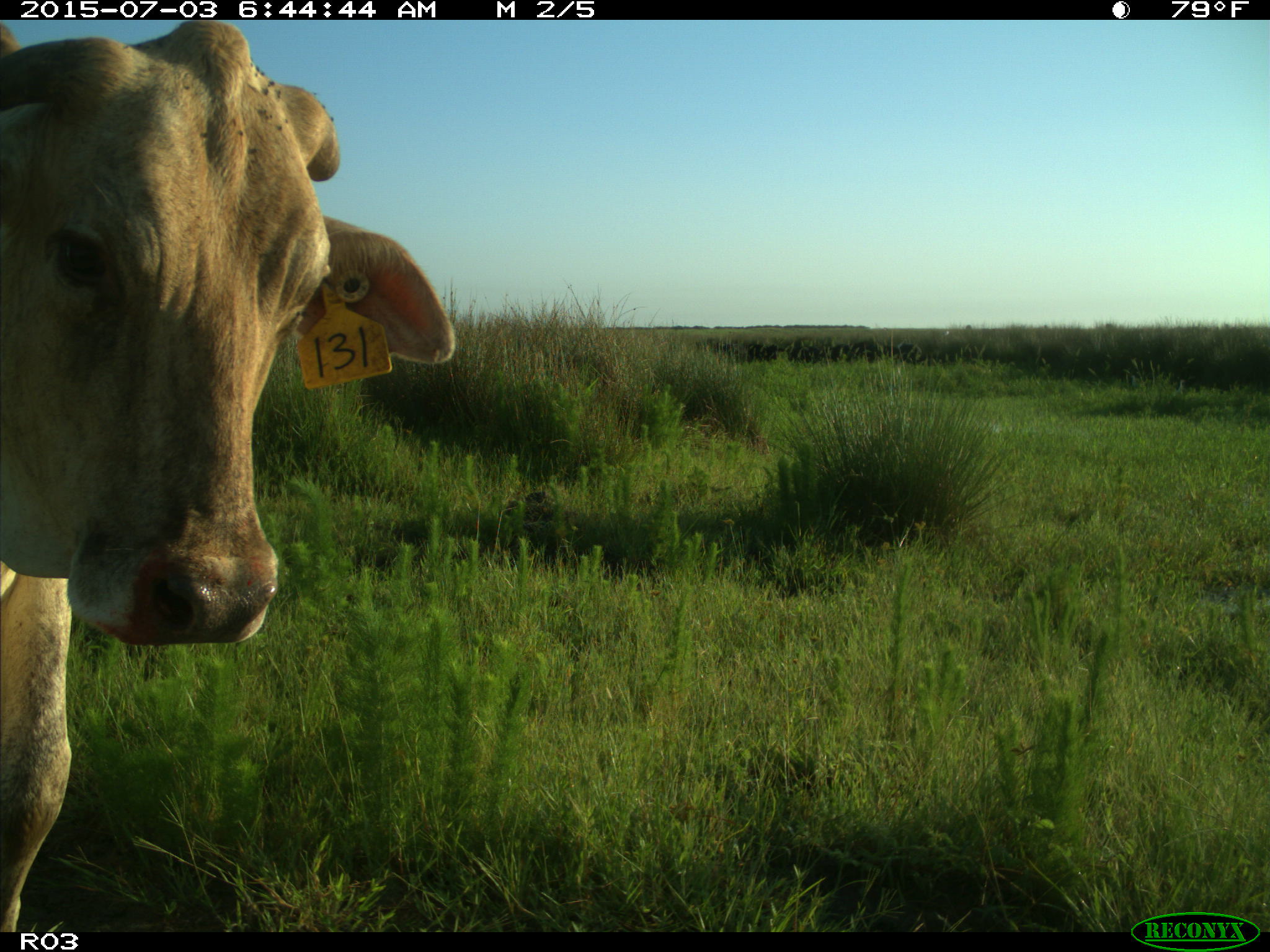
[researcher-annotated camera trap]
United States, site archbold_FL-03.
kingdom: Animalia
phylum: Chordata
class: Mammalia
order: Artiodactyla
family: Bovidae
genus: Bos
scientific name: Bos taurus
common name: domestic cow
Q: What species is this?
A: Bos taurus (domestic cow).